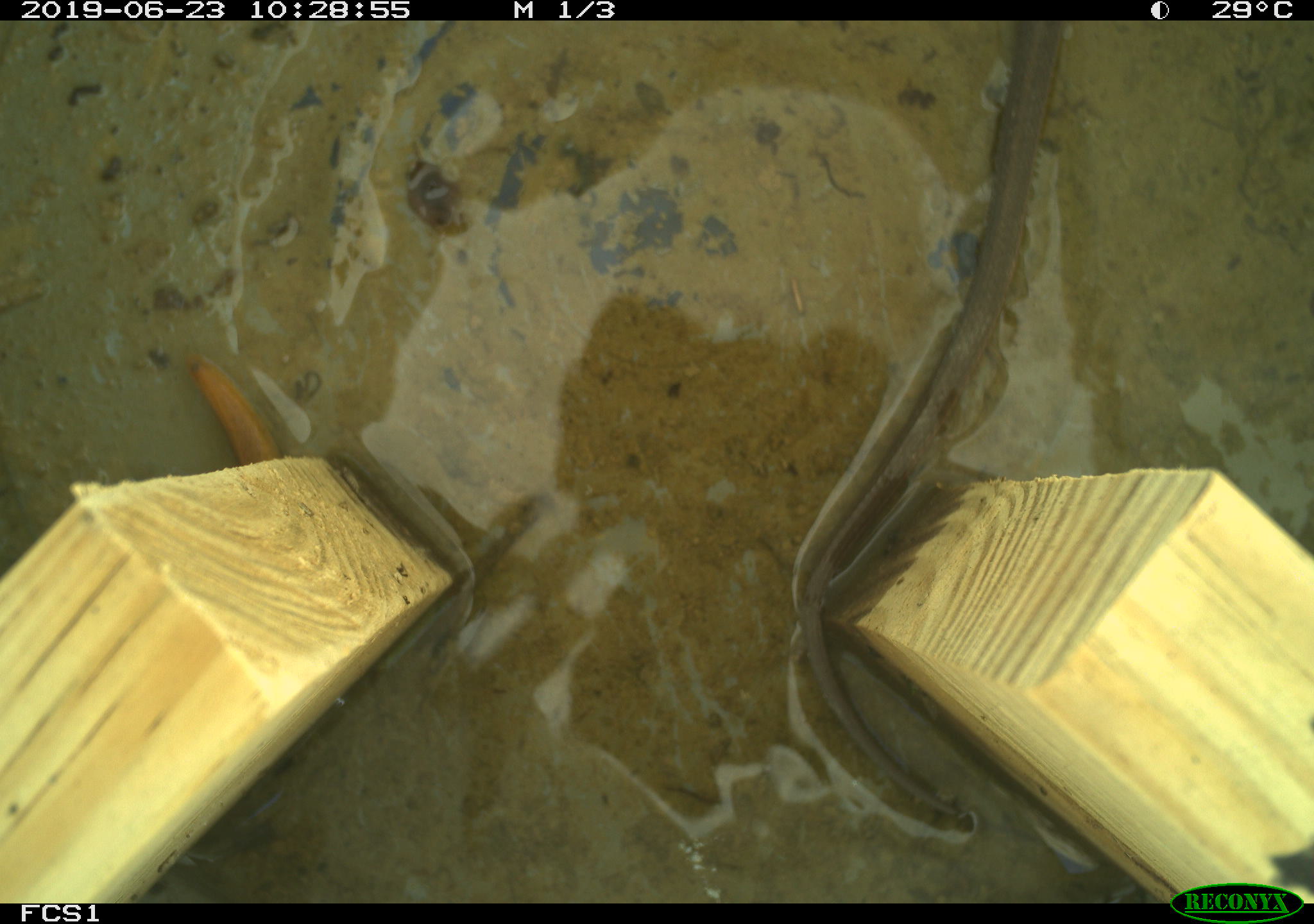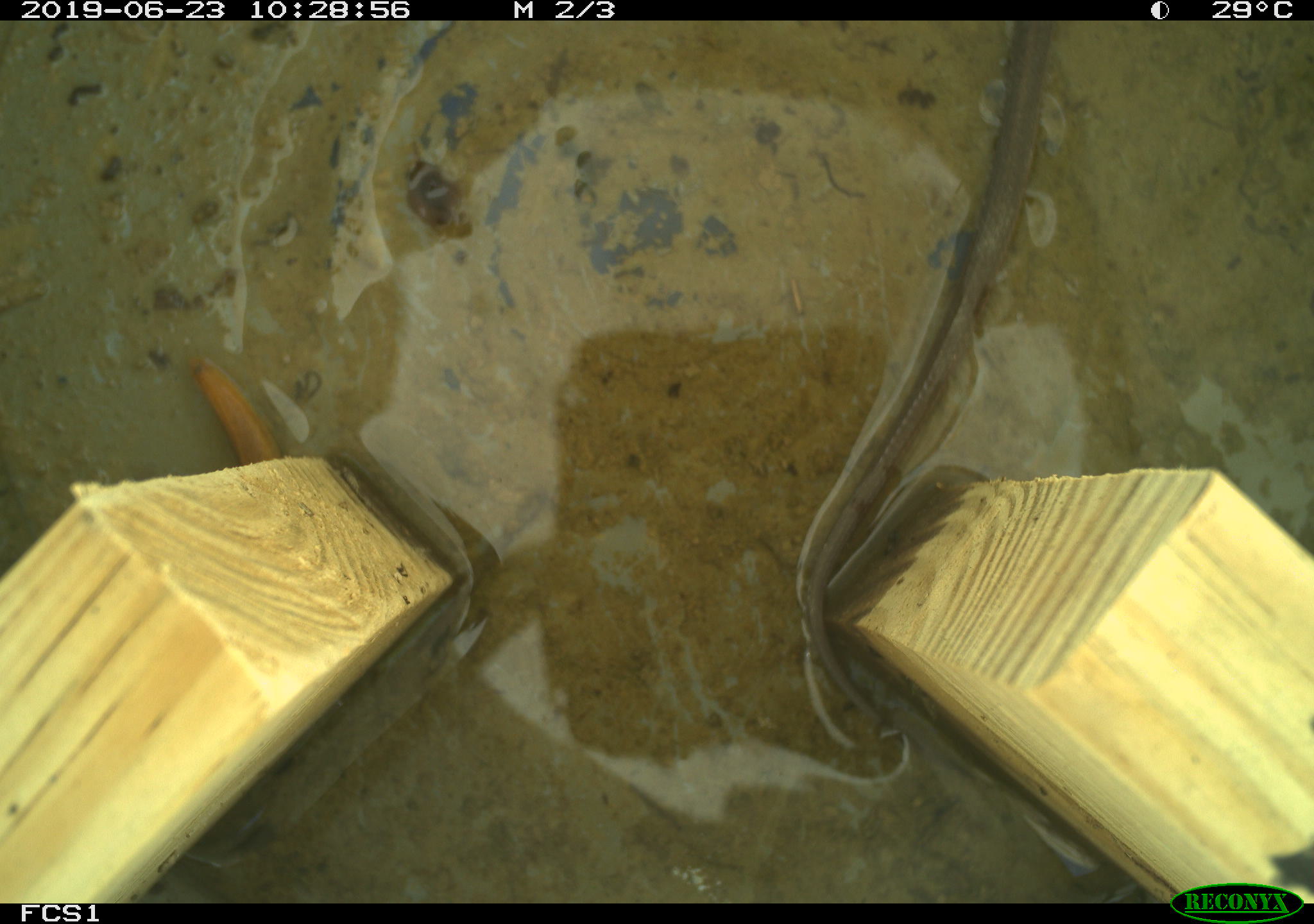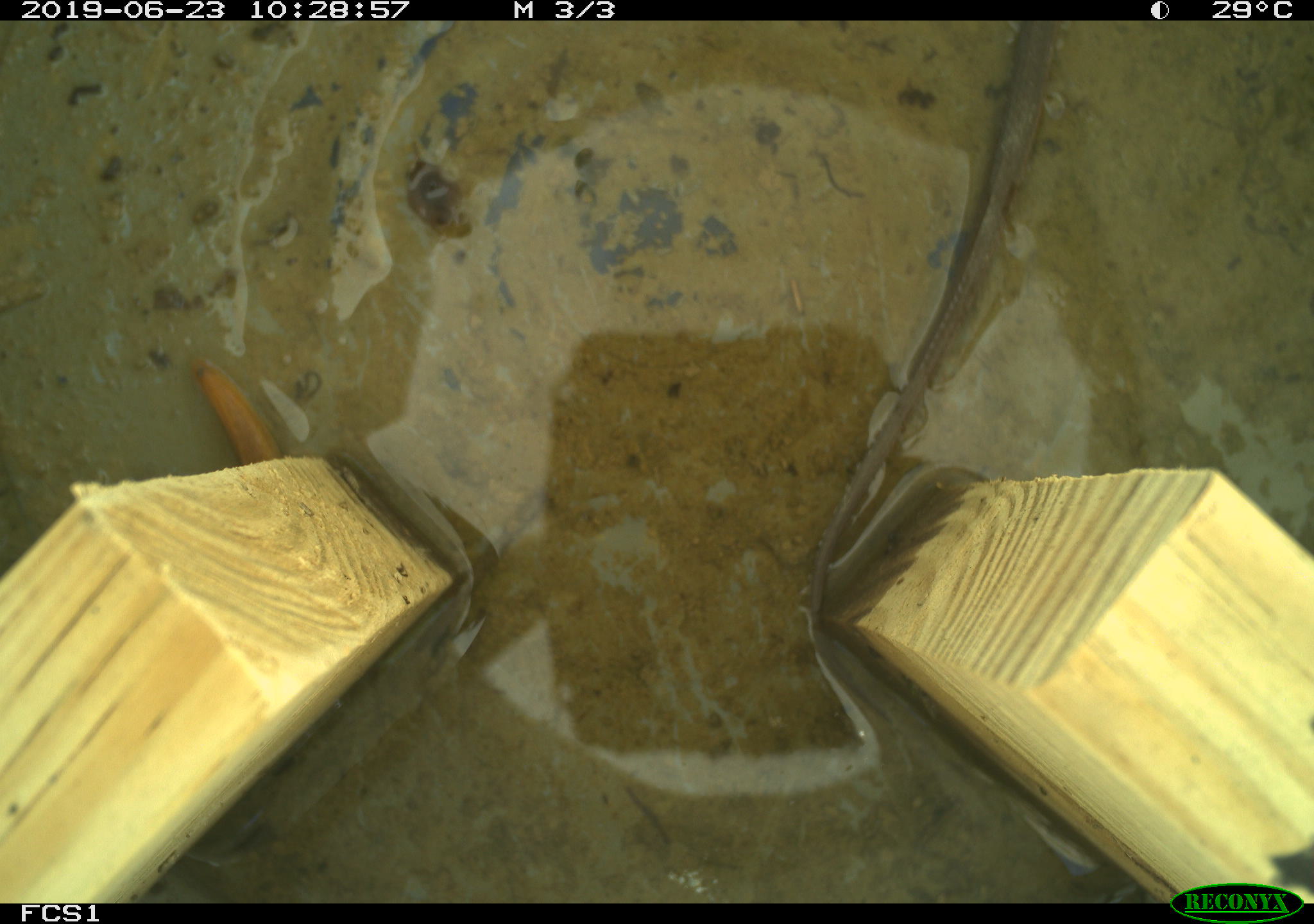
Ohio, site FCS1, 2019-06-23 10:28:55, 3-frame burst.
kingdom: Animalia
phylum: Chordata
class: Reptilia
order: Squamata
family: Colubridae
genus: Thamnophis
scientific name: Thamnophis sirtalis sirtalis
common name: eastern gartersnake